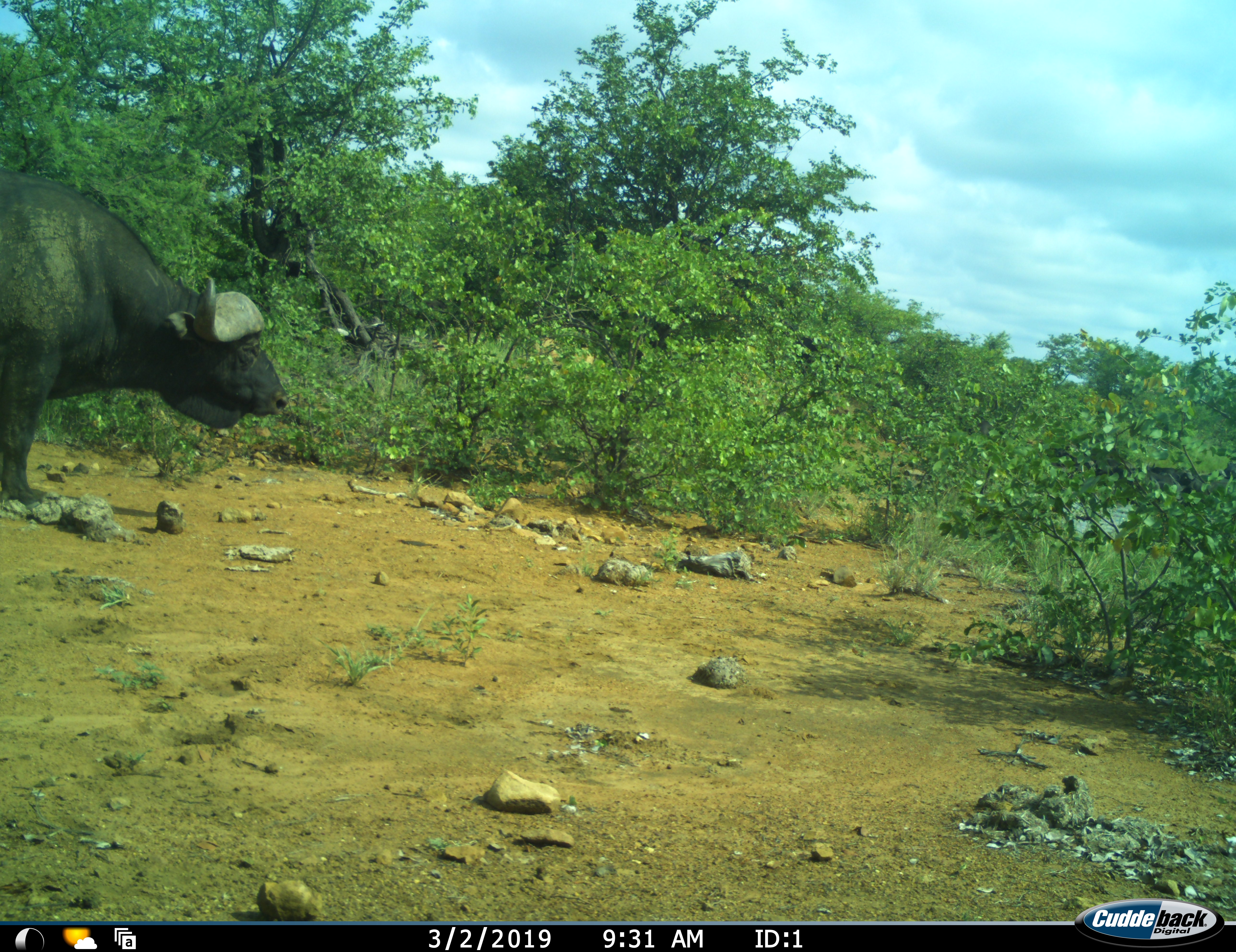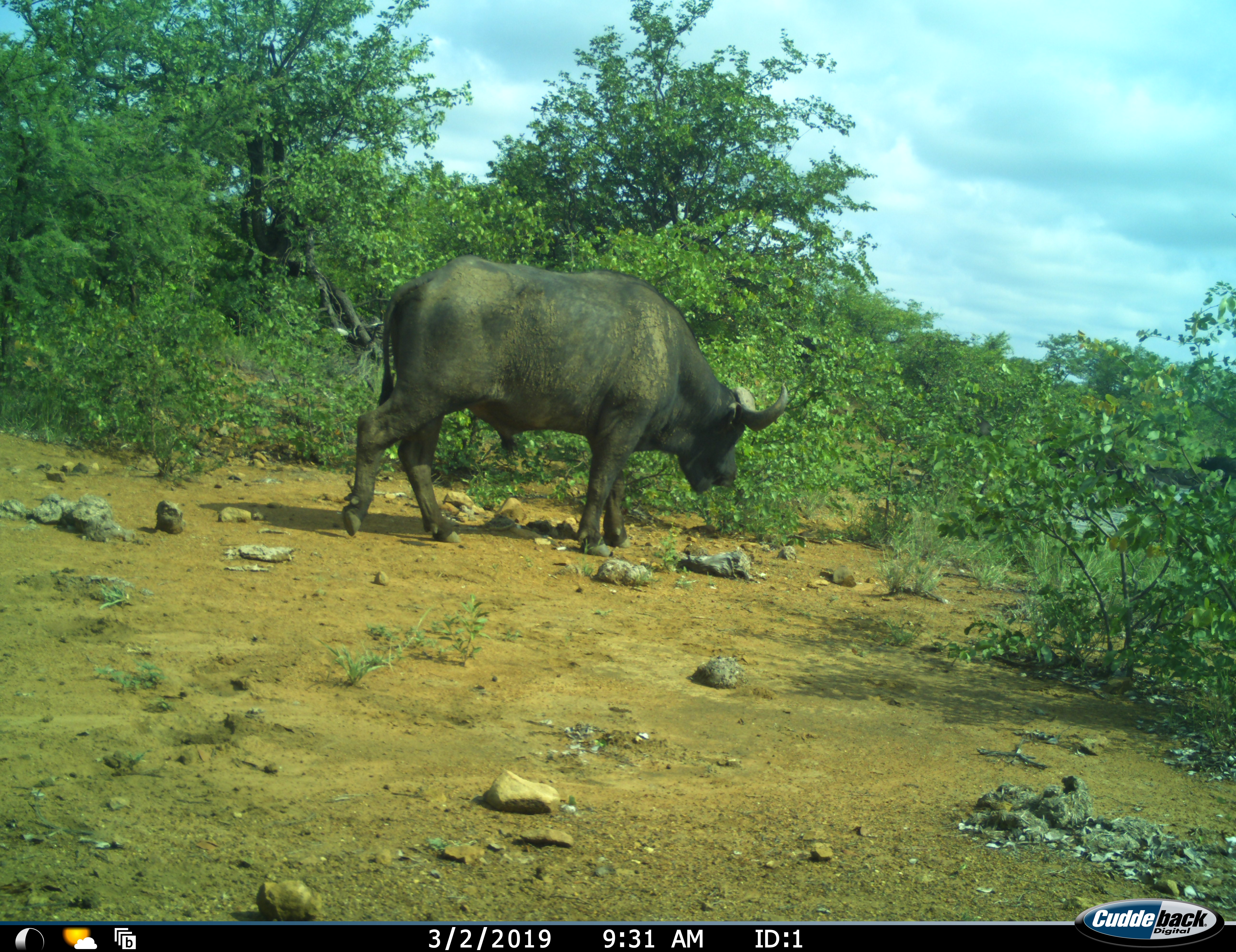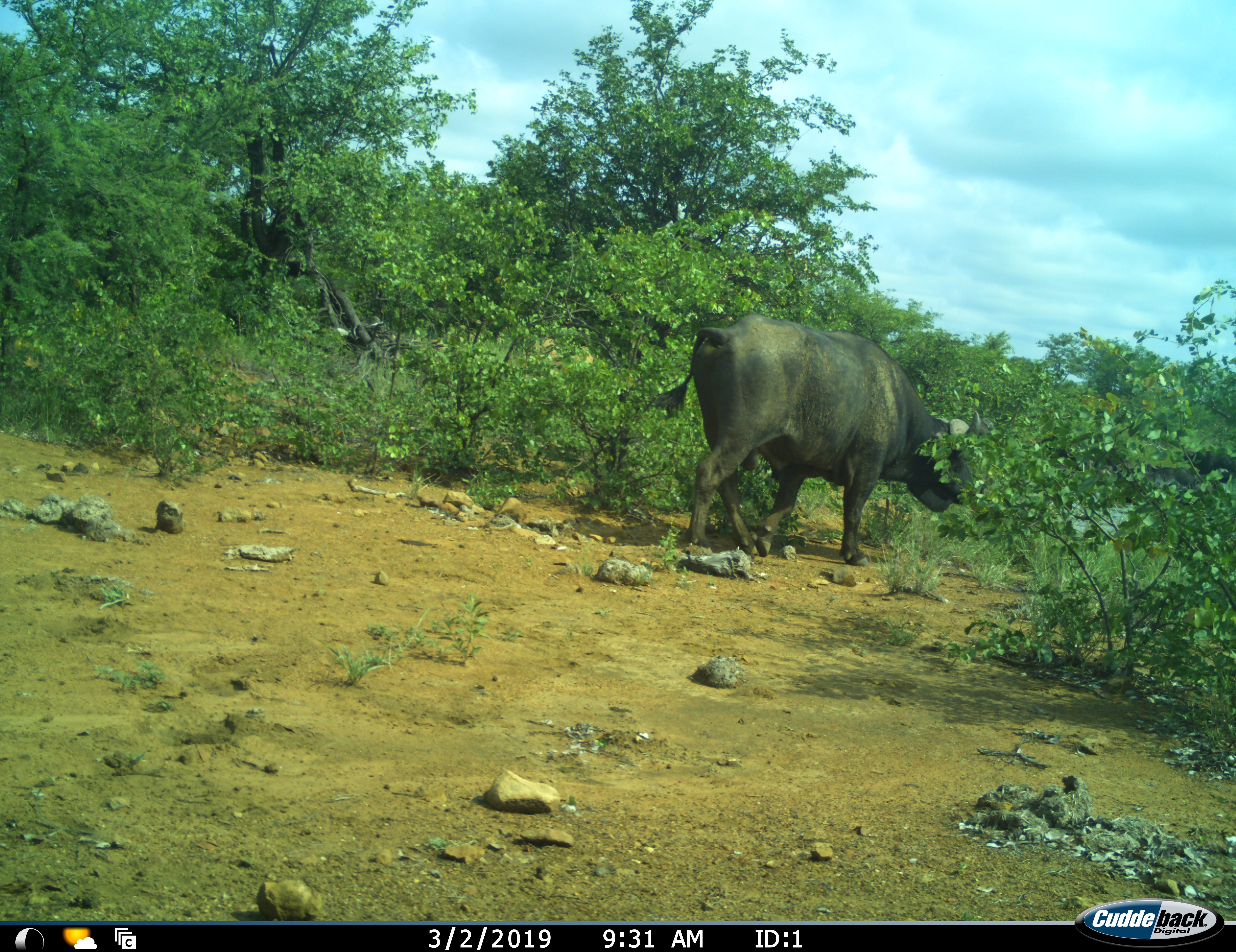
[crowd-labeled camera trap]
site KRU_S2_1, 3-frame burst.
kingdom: Animalia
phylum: Chordata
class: Mammalia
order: Artiodactyla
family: Bovidae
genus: Syncerus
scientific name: Syncerus caffer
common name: african buffalo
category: buffalo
Buffalo (african buffalo) (Syncerus caffer), count 1. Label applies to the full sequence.